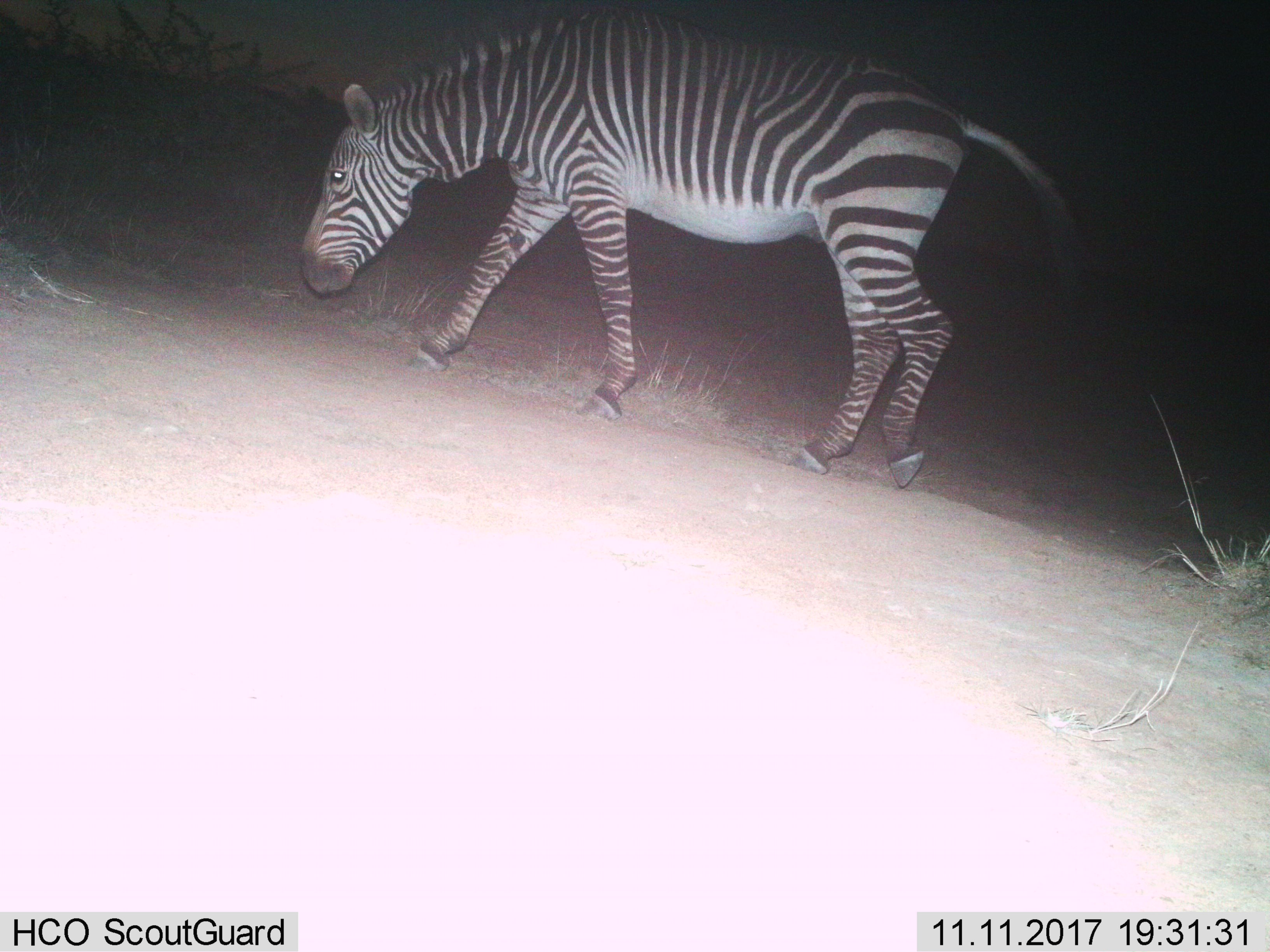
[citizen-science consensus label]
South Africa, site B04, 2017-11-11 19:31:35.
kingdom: Animalia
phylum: Chordata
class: Mammalia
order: Perissodactyla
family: Equidae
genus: Equus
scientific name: Equus zebra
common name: mountain zebra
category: zebramountain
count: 1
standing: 29%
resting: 0%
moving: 57%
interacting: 0%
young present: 0%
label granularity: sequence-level